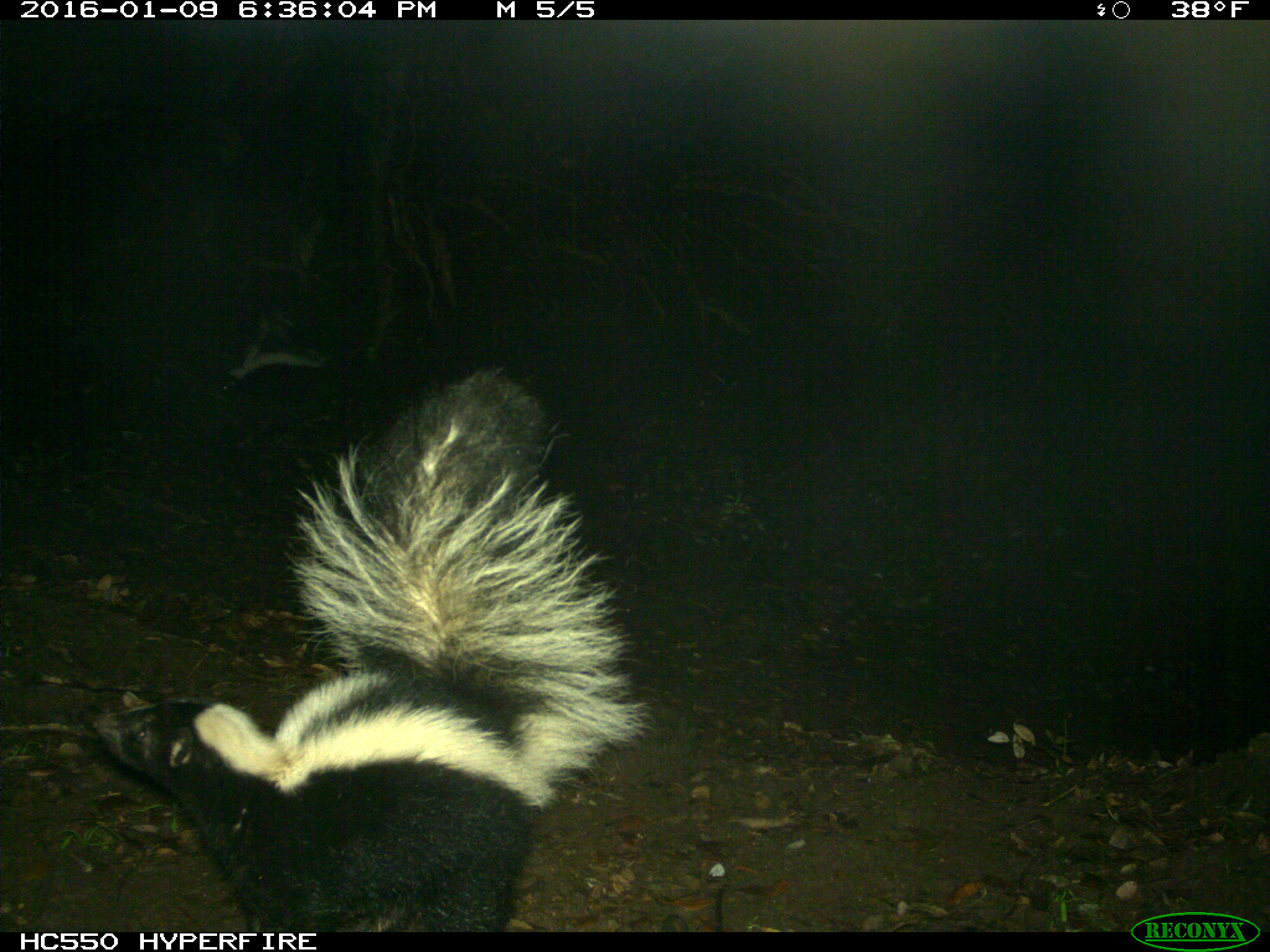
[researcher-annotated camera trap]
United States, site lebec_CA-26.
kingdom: Animalia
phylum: Chordata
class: Mammalia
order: Carnivora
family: Mephitidae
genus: Mephitis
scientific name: Mephitis mephitis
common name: striped skunk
Mephitis mephitis (striped skunk).